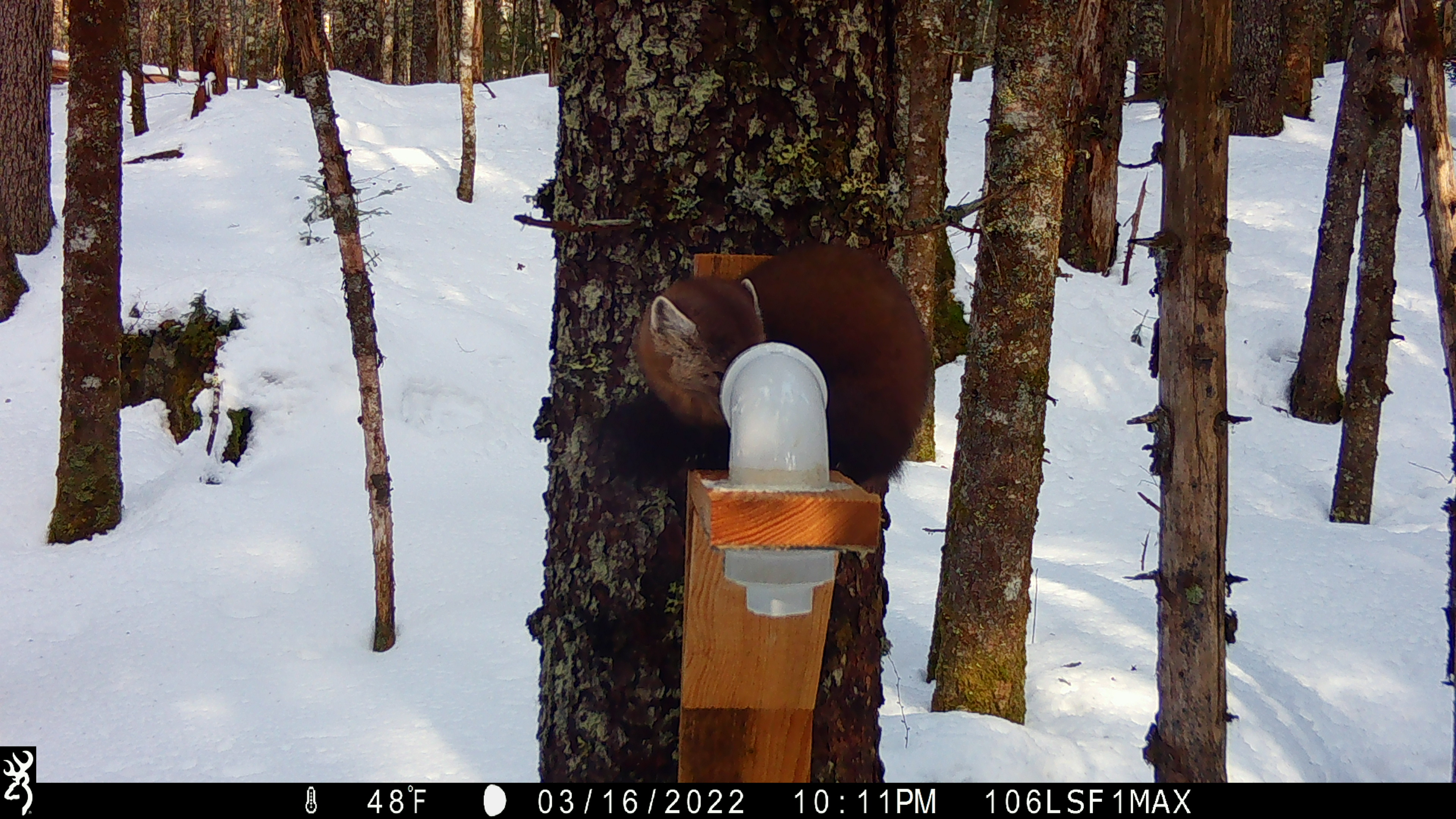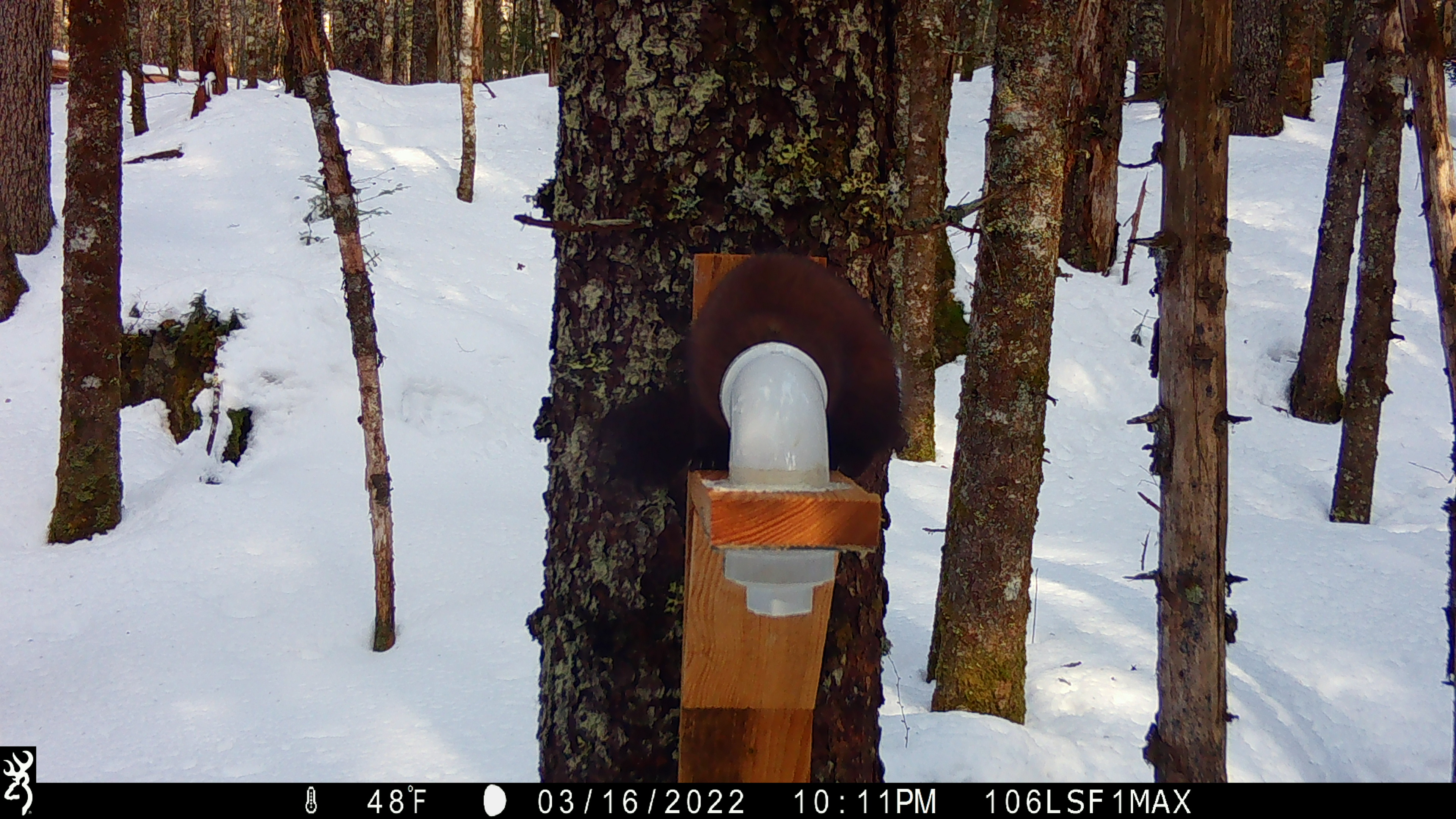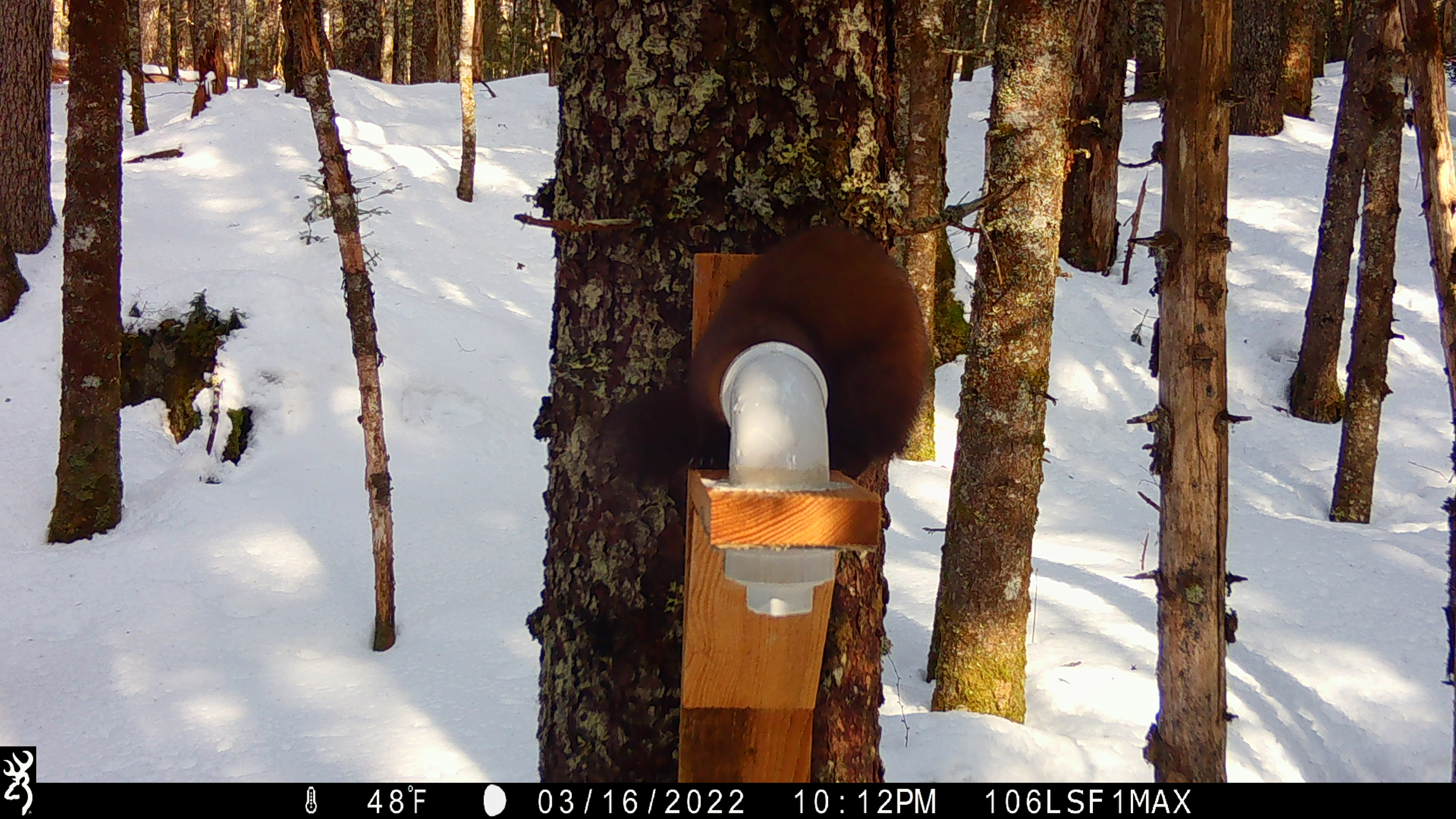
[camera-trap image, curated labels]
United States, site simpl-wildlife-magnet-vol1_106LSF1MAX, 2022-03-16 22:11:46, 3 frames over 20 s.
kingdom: Animalia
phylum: Chordata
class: Mammalia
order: Carnivora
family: Mustelidae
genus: Martes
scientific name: Martes americana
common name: american marten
American marten (Martes americana).